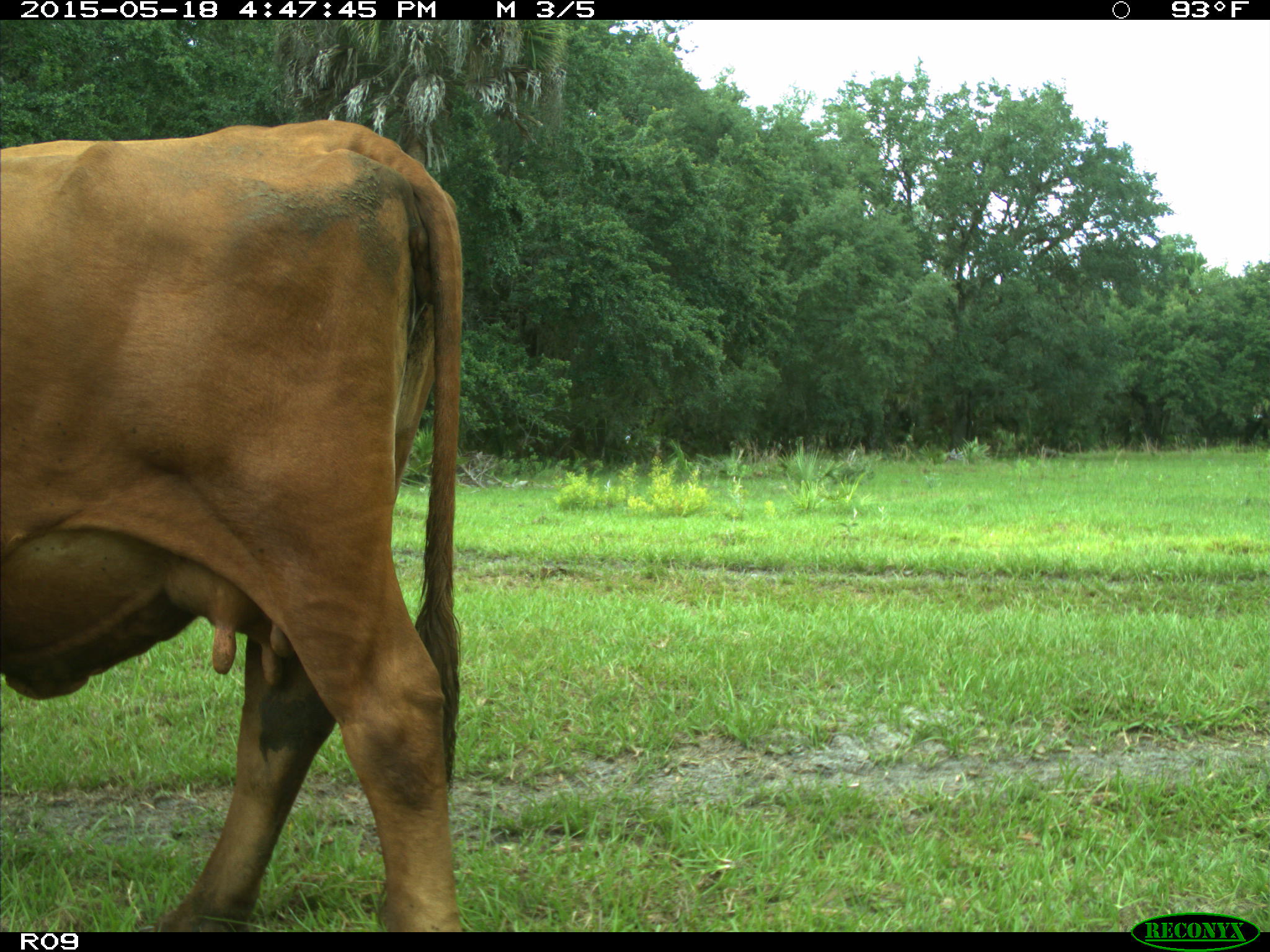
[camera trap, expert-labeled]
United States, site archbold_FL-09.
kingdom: Animalia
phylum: Chordata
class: Mammalia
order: Artiodactyla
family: Bovidae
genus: Bos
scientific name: Bos taurus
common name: domestic cow